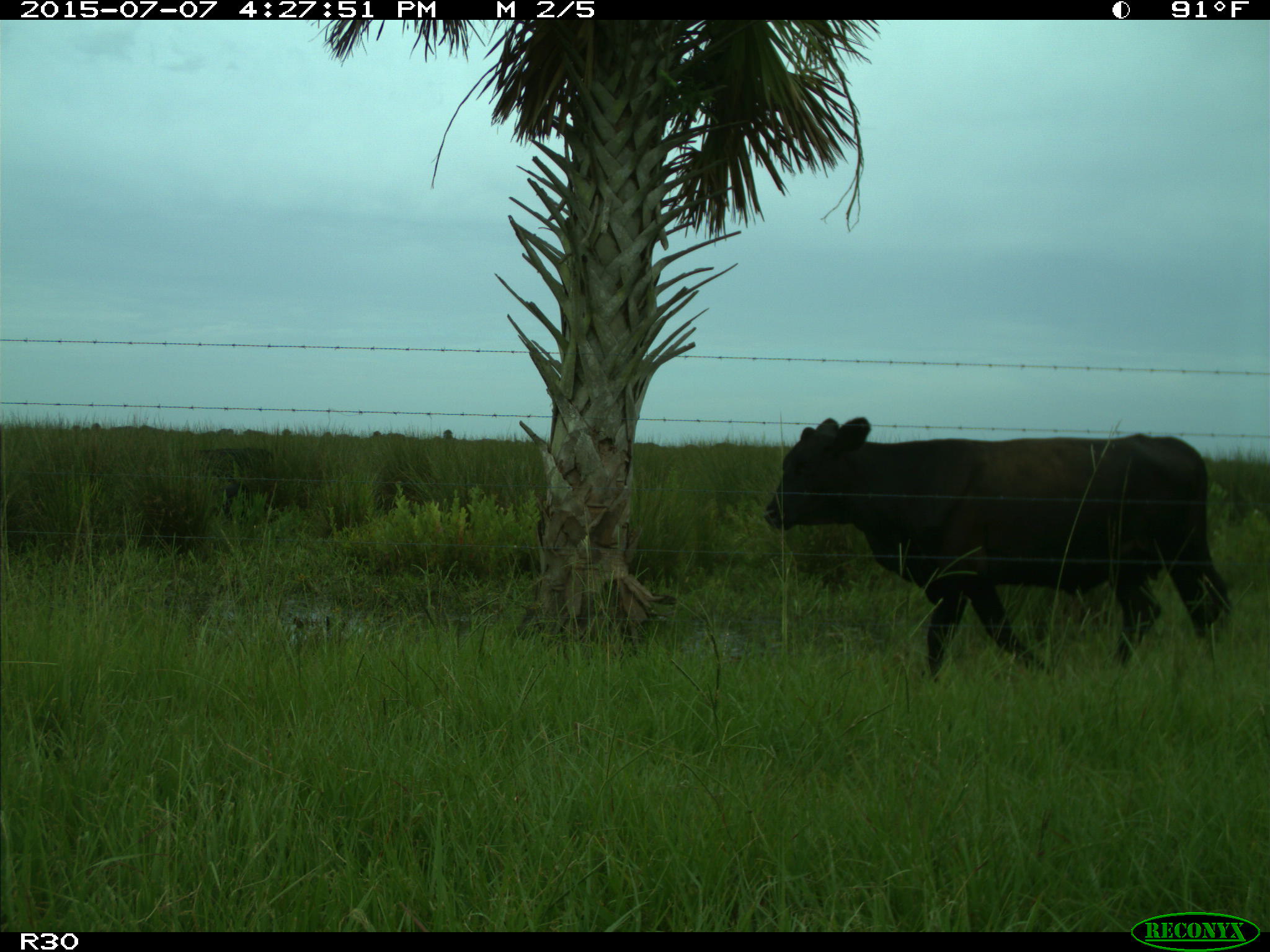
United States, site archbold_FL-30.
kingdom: Animalia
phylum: Chordata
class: Mammalia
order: Artiodactyla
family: Bovidae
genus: Bos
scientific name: Bos taurus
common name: domestic cow